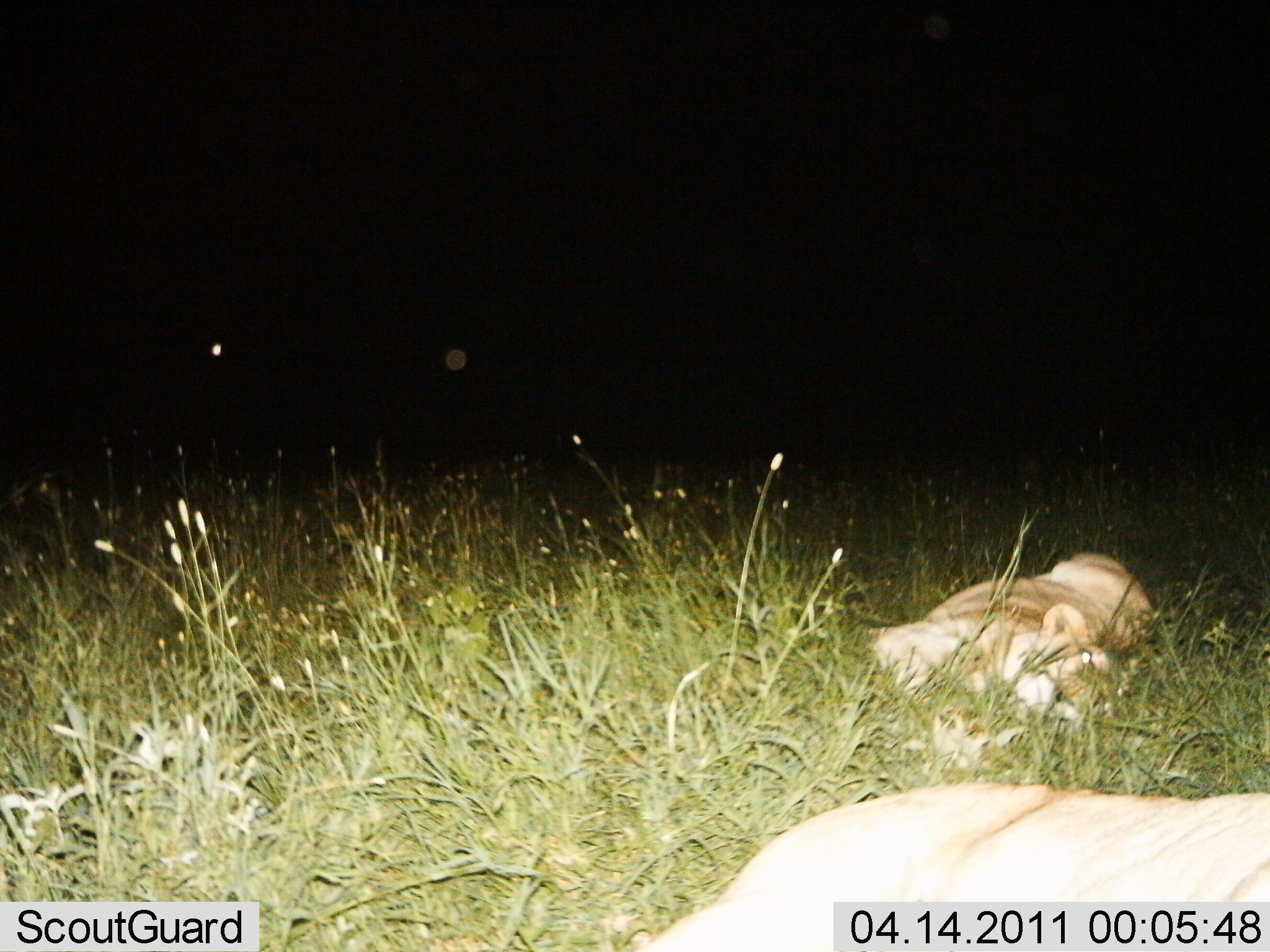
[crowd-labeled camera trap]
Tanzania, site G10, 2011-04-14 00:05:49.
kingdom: Animalia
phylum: Chordata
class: Mammalia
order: Carnivora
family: Felidae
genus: Panthera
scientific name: Panthera leo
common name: lion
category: lionfemale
Lionfemale (lion) (Panthera leo), count 2. Behavior (volunteer vote fractions): standing 0%, resting 100%, moving 0%, interacting 0%. Young present (vote fraction): 10%. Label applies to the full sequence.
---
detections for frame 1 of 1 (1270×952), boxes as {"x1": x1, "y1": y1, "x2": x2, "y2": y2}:
animal: {"x1": 623, "y1": 781, "x2": 1270, "y2": 951}; {"x1": 862, "y1": 546, "x2": 1160, "y2": 766}